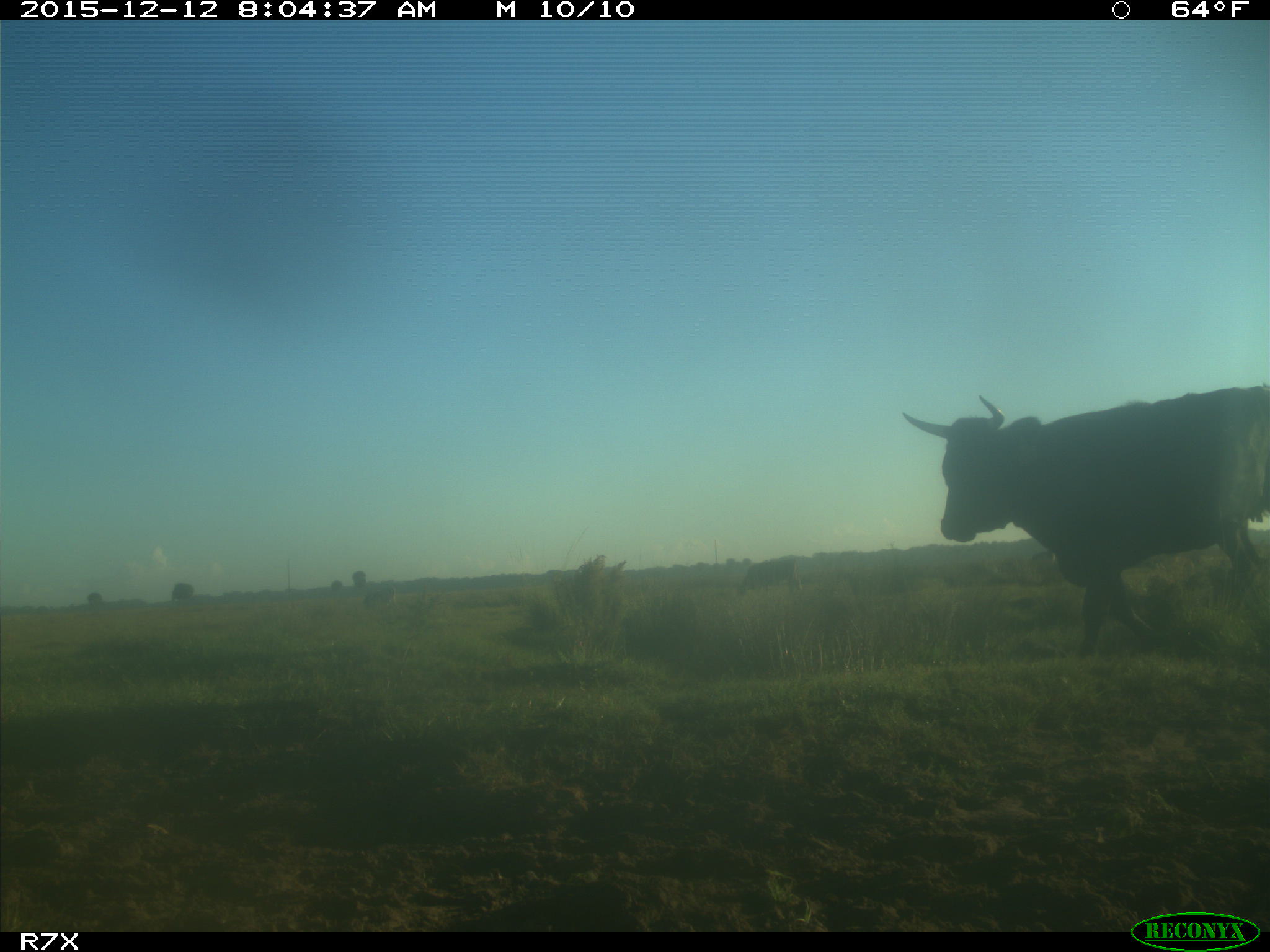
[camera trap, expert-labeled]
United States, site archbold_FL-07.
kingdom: Animalia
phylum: Chordata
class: Mammalia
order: Artiodactyla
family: Bovidae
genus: Bos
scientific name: Bos taurus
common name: domestic cow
Bos taurus (domestic cow).